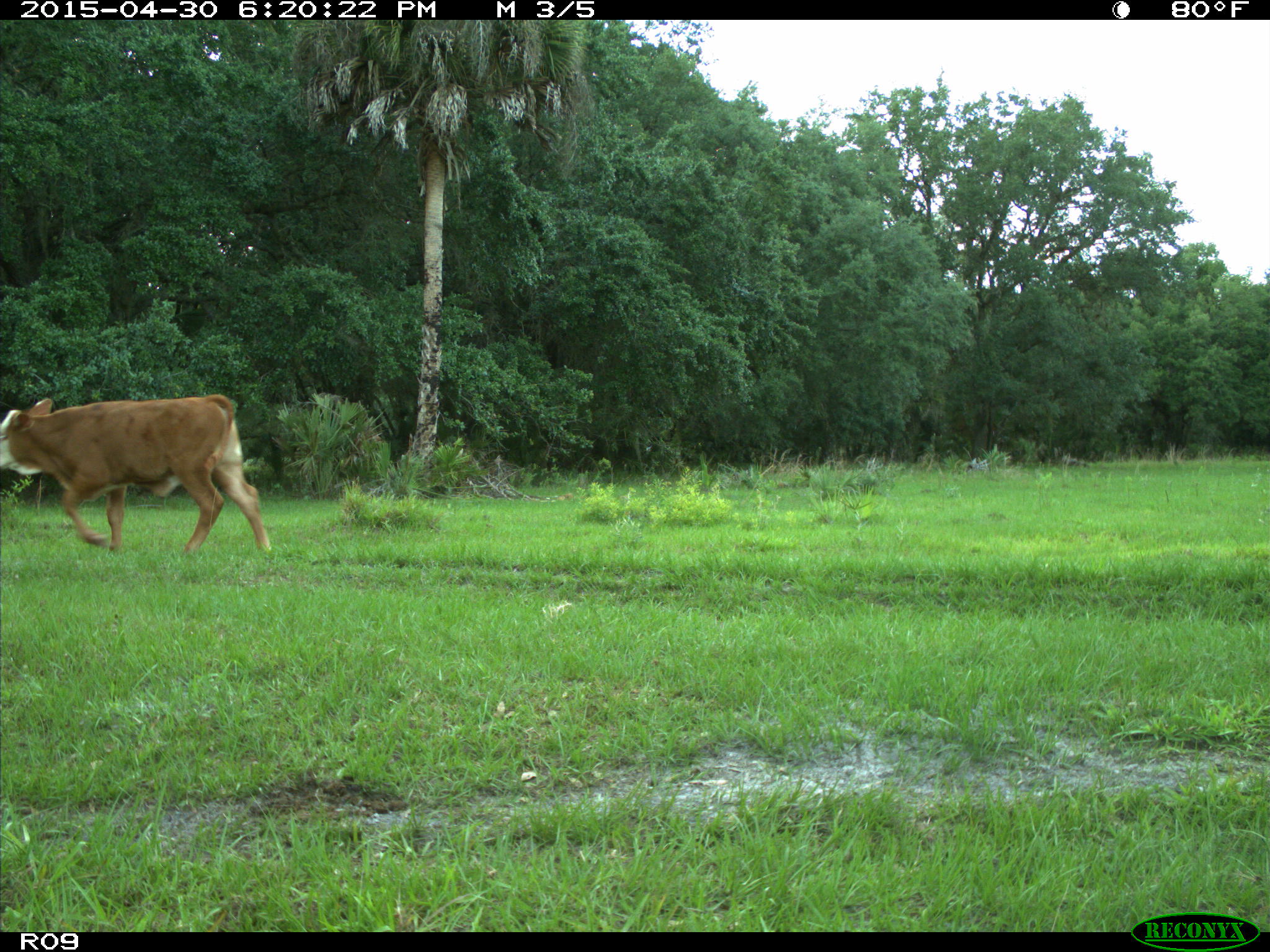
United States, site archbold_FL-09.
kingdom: Animalia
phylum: Chordata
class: Mammalia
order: Artiodactyla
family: Bovidae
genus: Bos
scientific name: Bos taurus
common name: domestic cow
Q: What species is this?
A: Bos taurus (domestic cow).